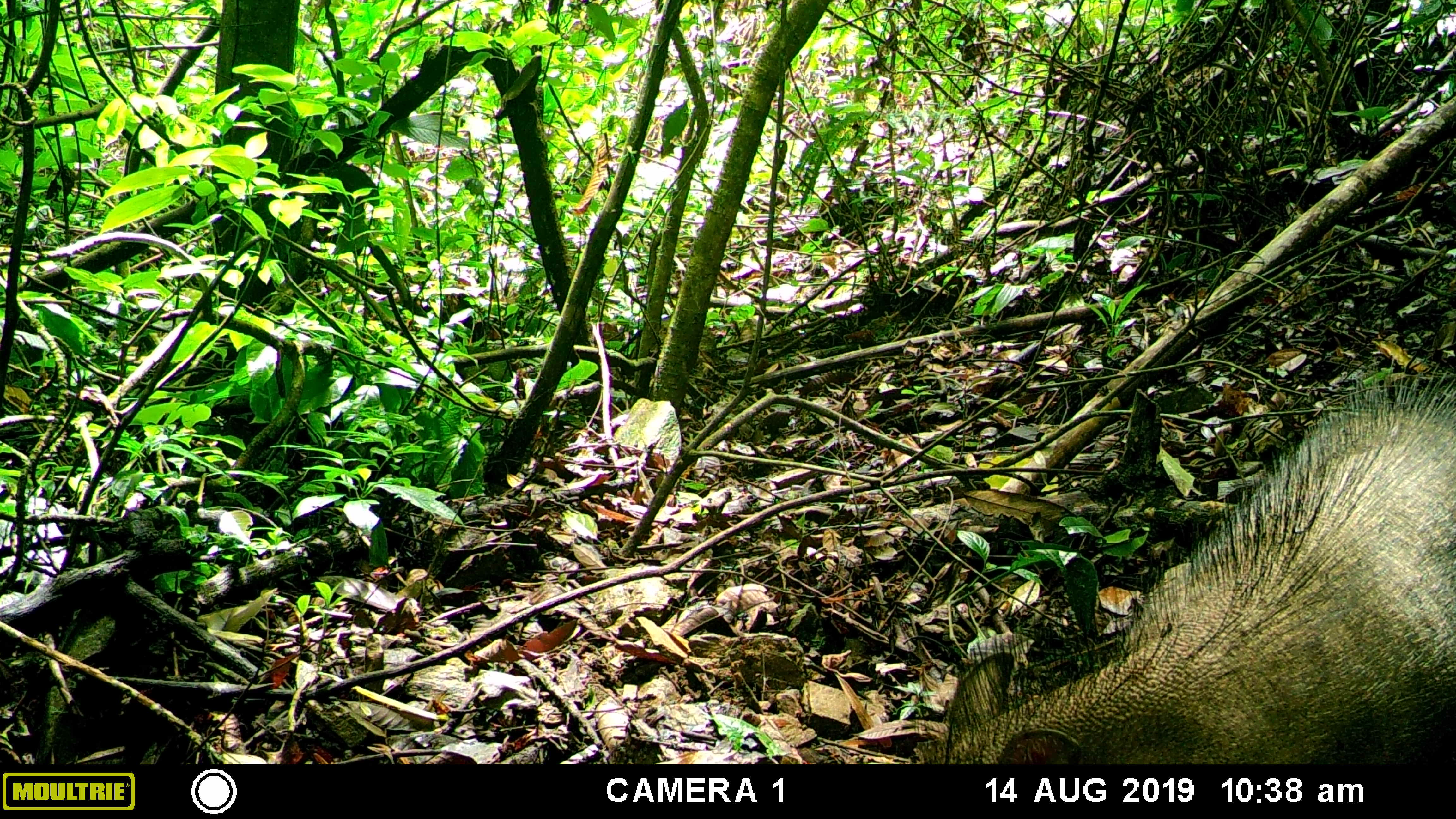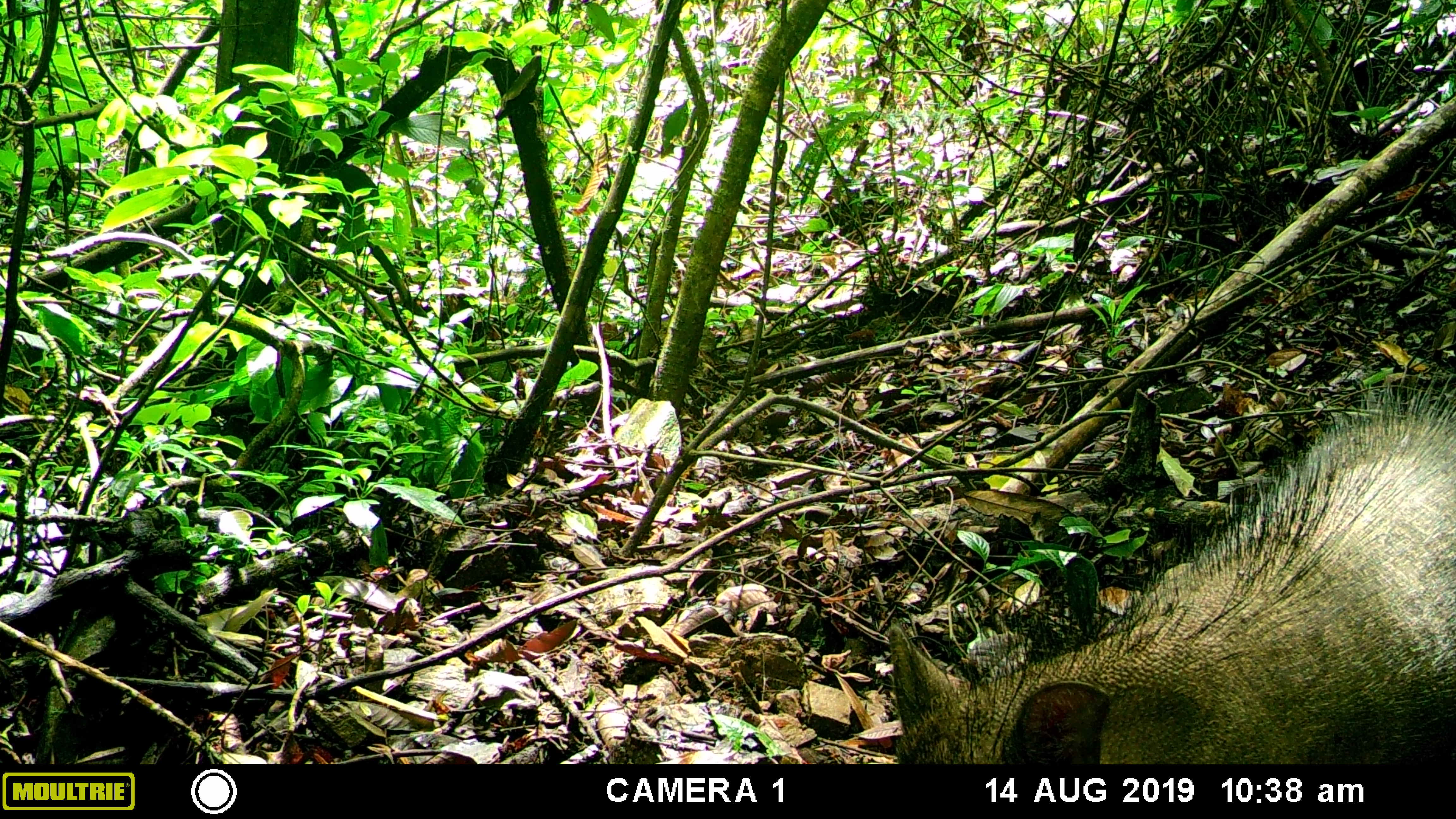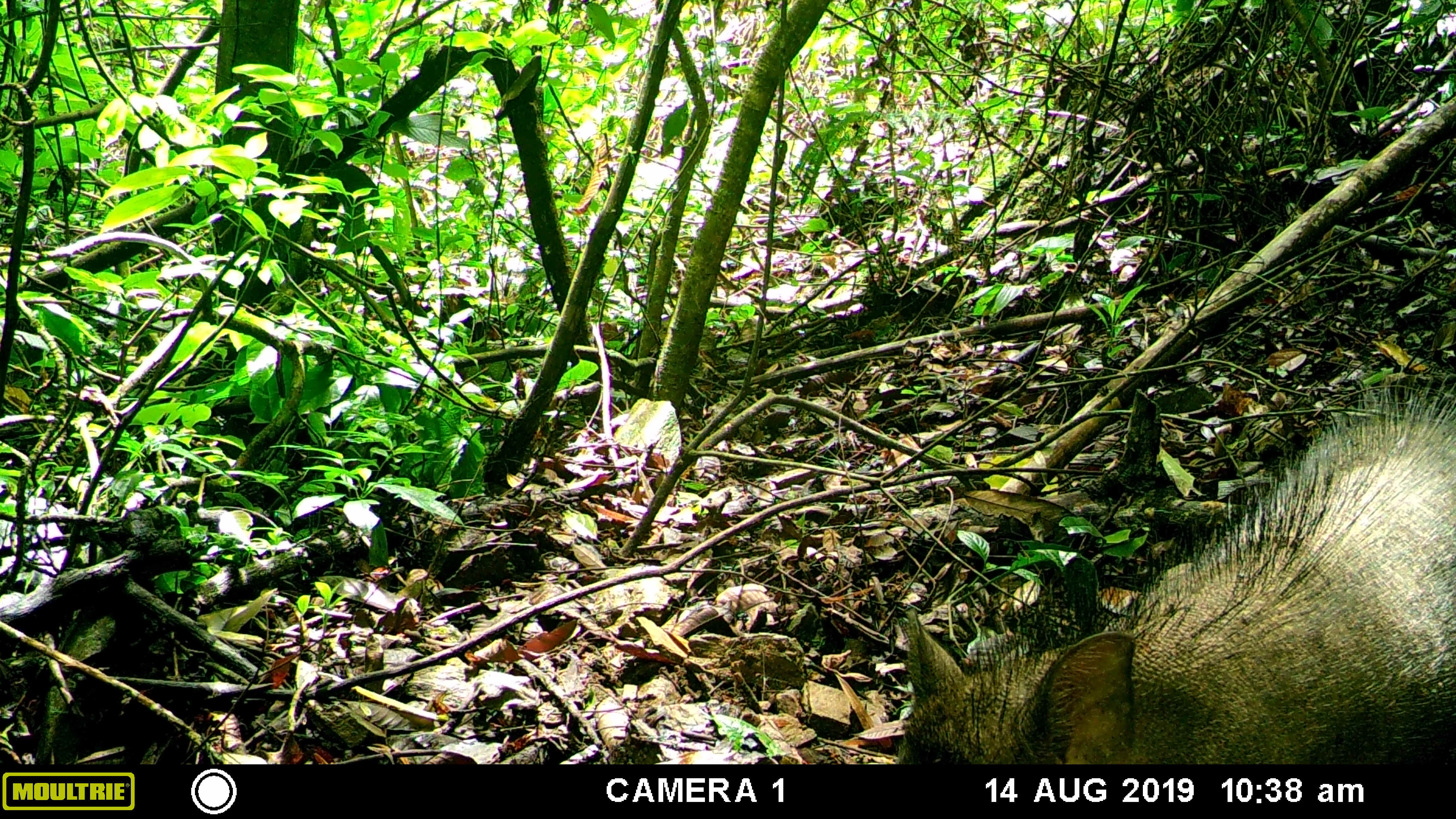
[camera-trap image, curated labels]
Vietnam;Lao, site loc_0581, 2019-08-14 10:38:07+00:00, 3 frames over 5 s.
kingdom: Animalia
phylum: Chordata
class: Mammalia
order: Artiodactyla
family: Suidae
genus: Sus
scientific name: Sus scrofa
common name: eurasian wild pig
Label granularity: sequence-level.